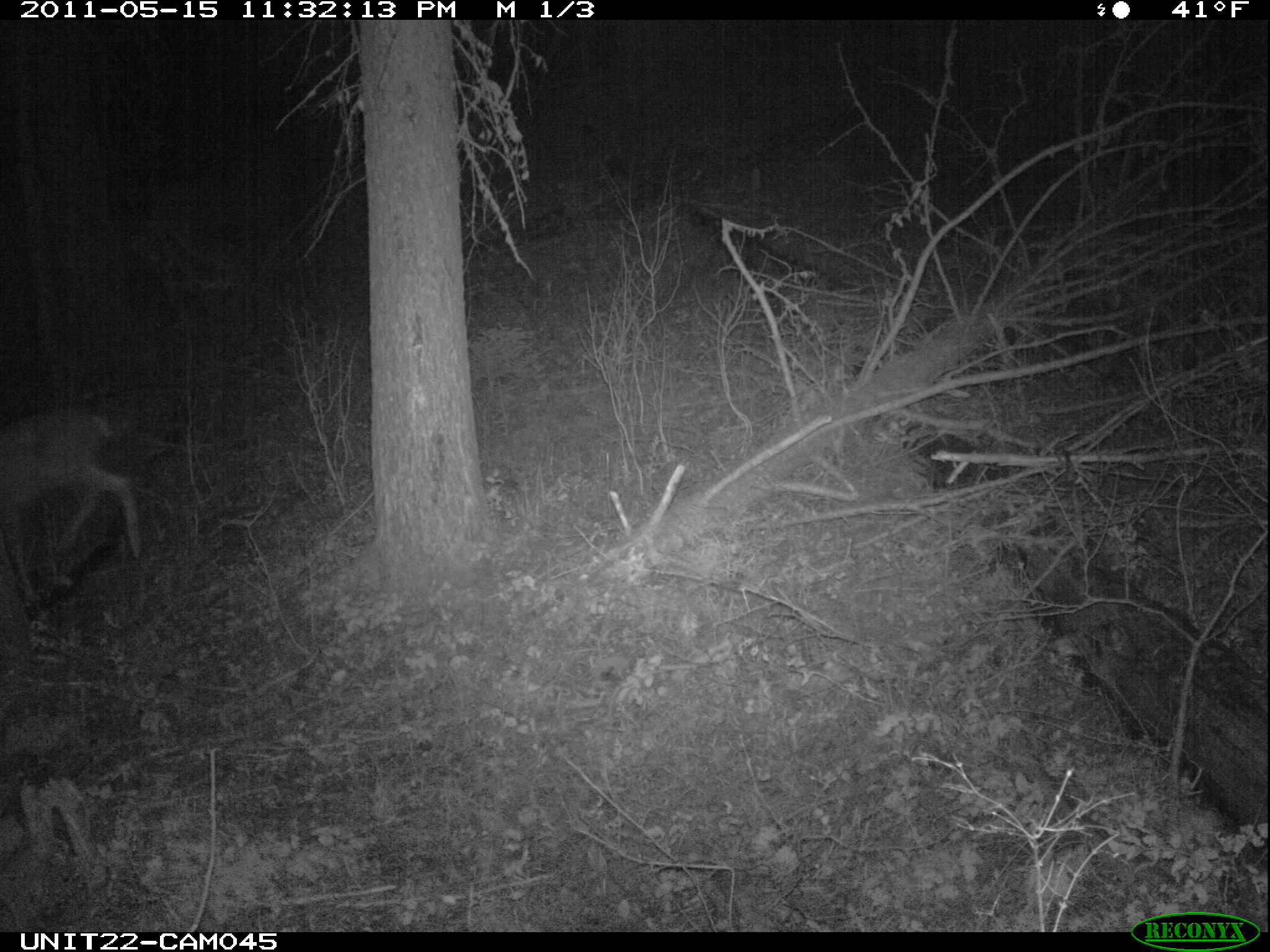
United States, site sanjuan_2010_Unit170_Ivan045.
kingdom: Animalia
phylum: Chordata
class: Mammalia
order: Artiodactyla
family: Cervidae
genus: Odocoileus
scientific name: Odocoileus hemionus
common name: mule deer